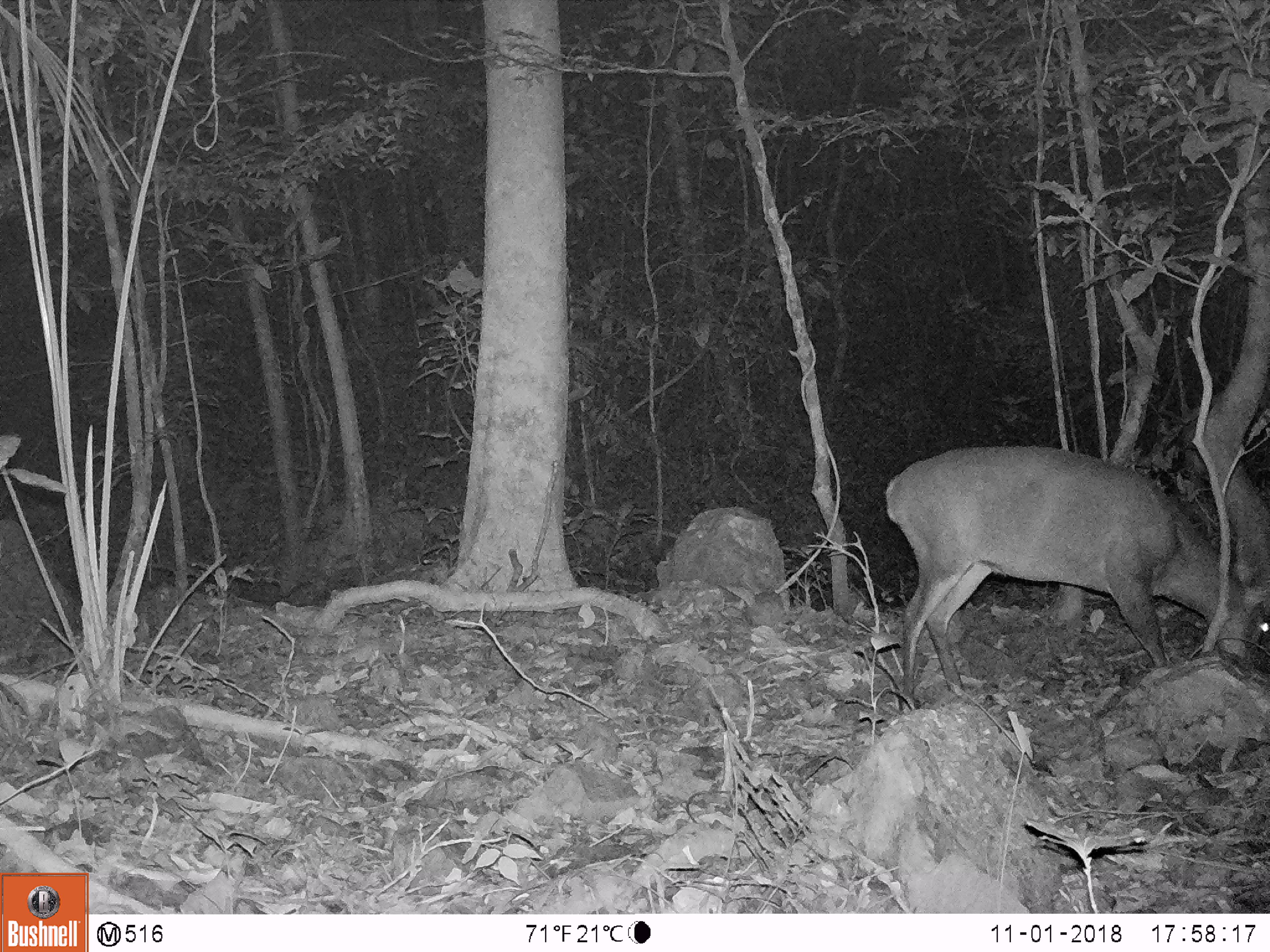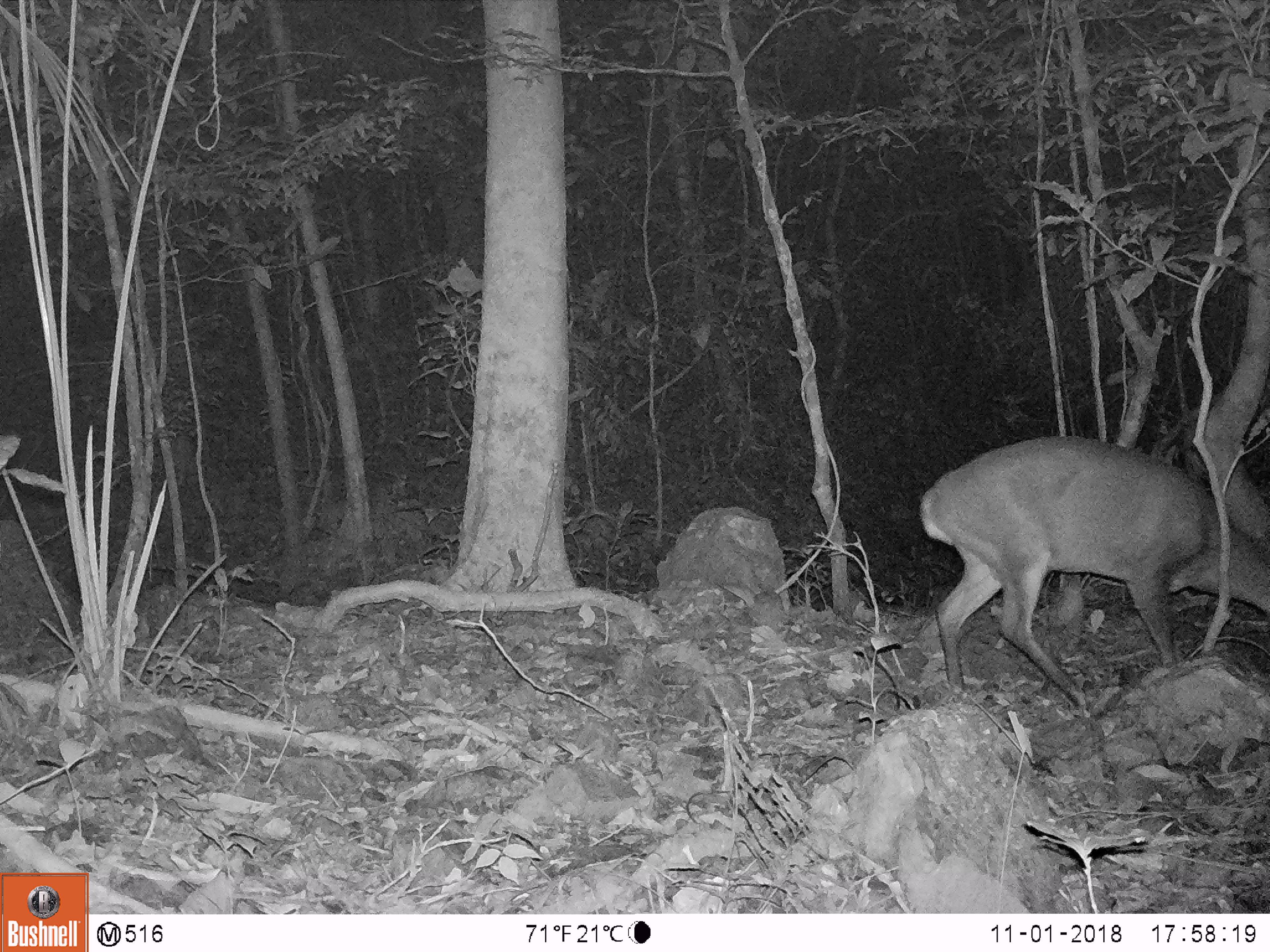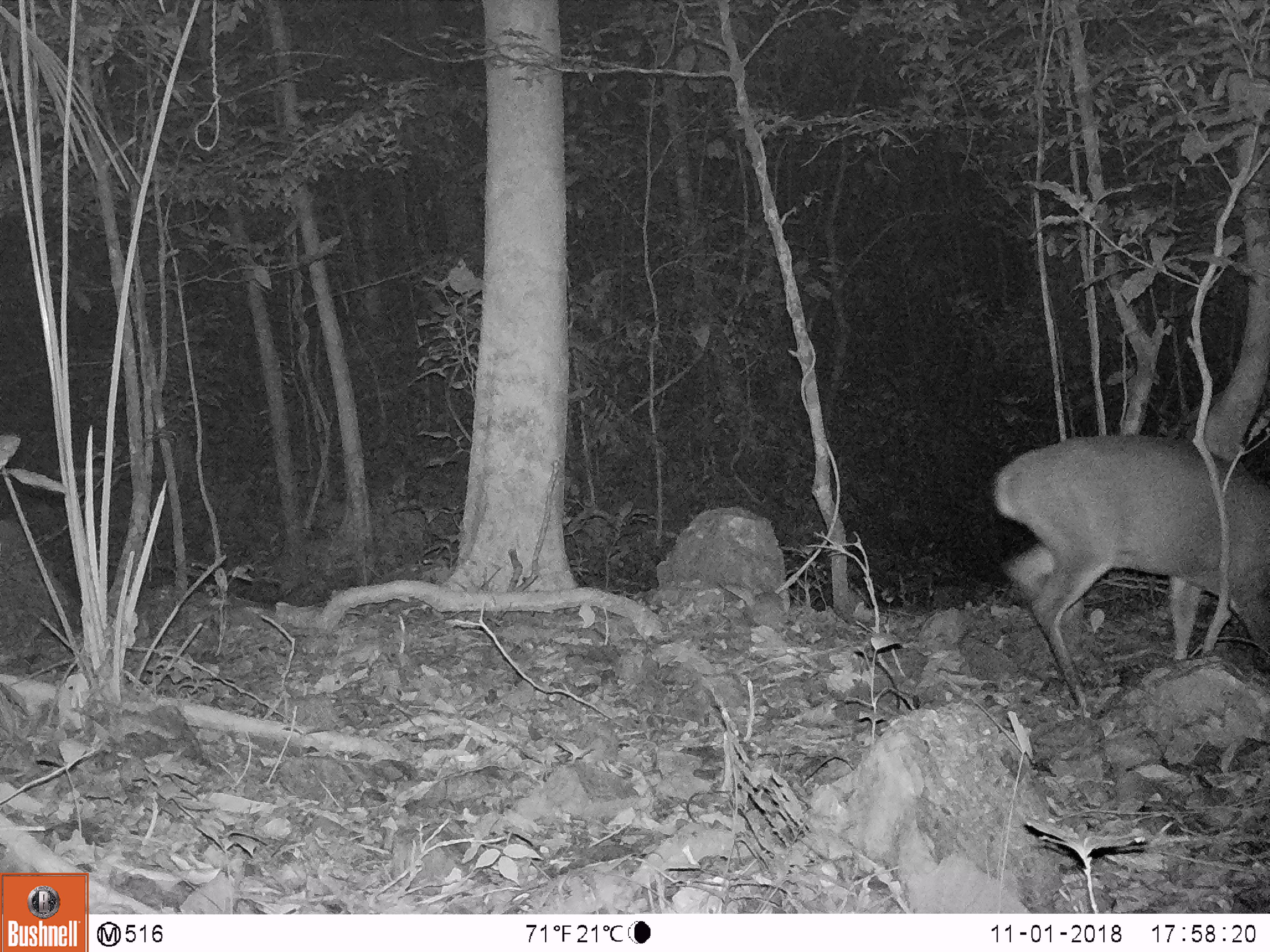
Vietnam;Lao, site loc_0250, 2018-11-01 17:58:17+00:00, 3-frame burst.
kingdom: Animalia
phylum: Chordata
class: Mammalia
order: Artiodactyla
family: Cervidae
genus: Muntiacus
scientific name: Muntiacus vuquangensis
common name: large-antlered muntjac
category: large antlered muntjac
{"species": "large antlered muntjac (large-antlered muntjac) (Muntiacus vuquangensis)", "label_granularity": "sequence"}